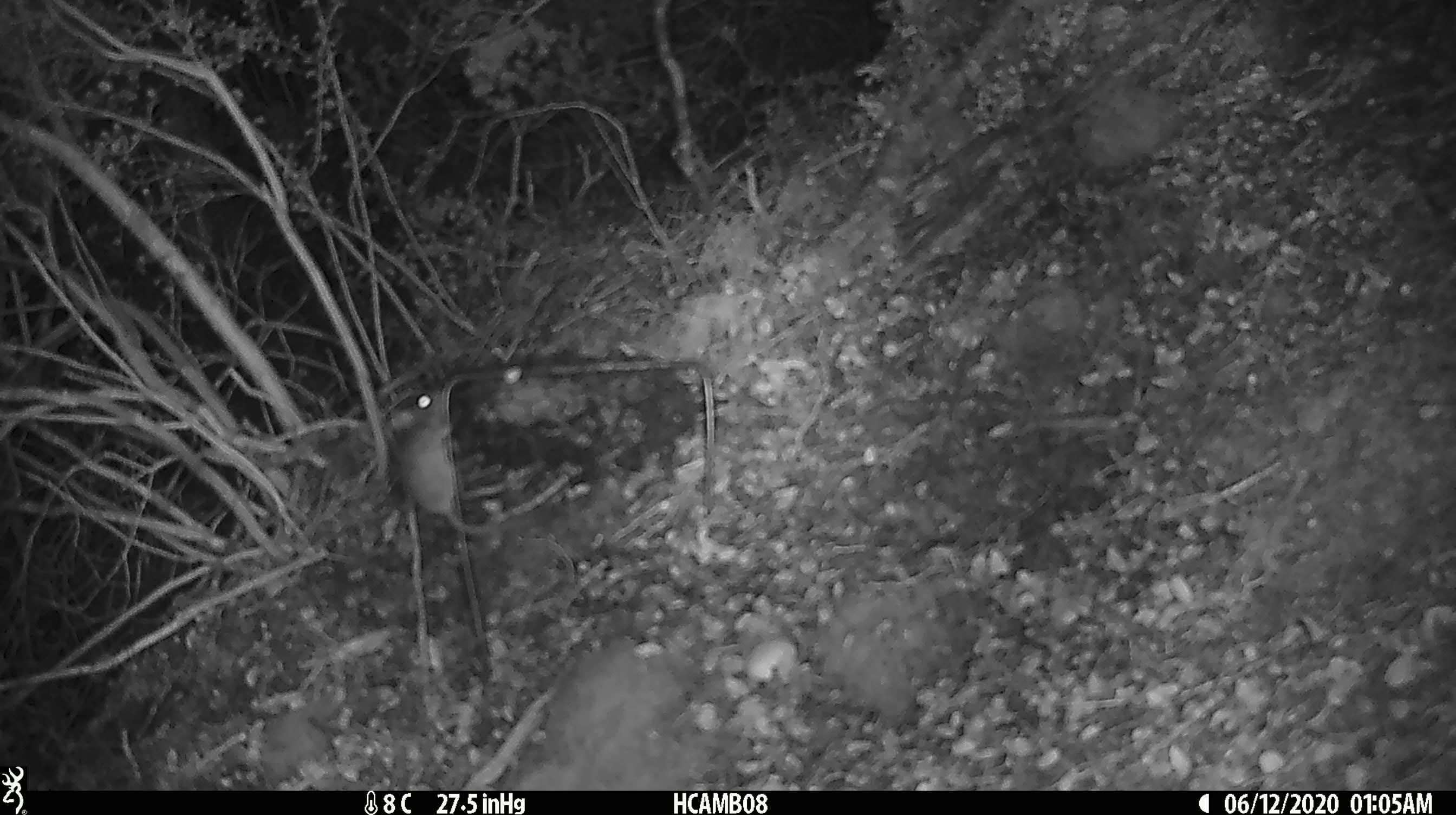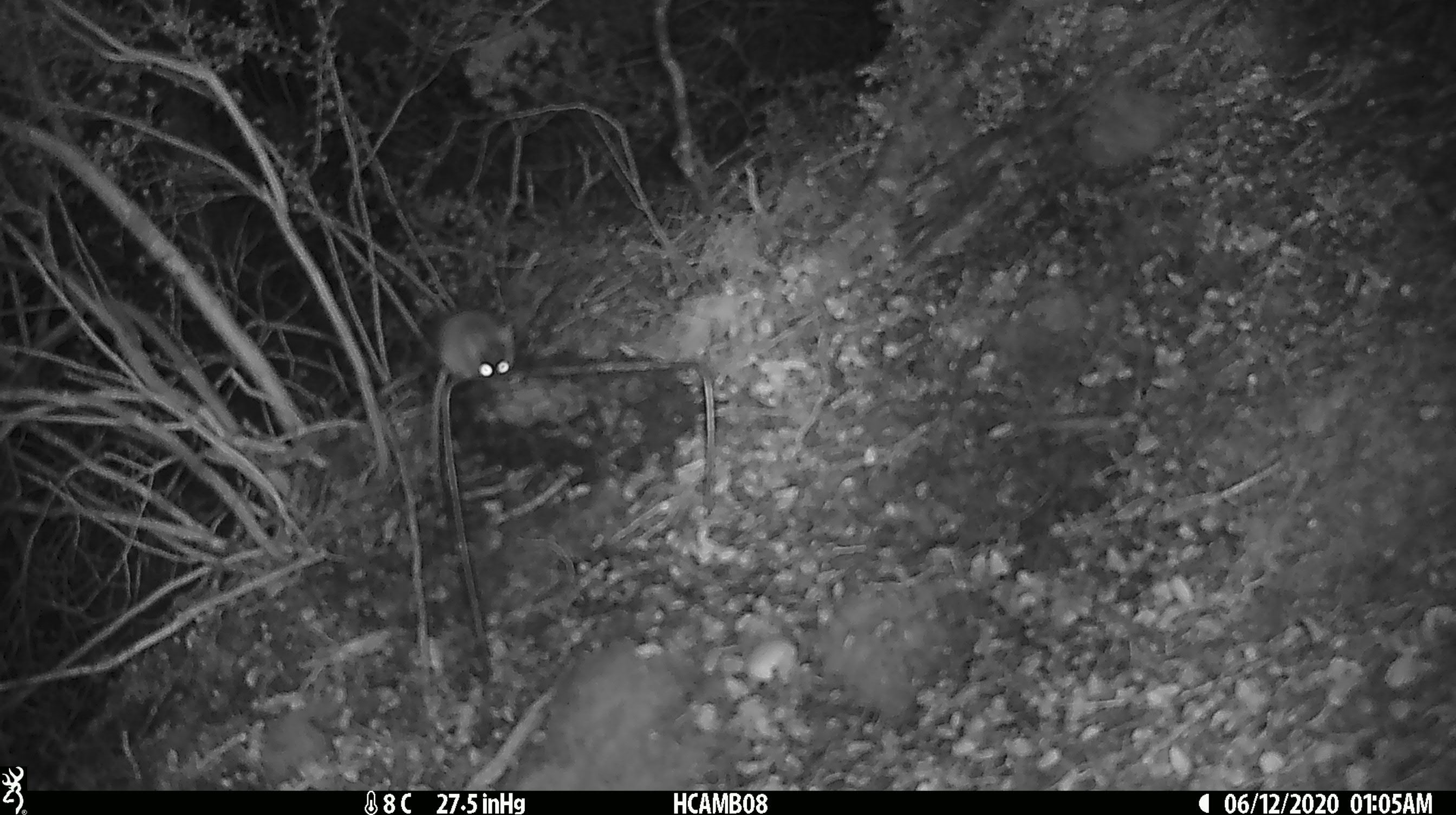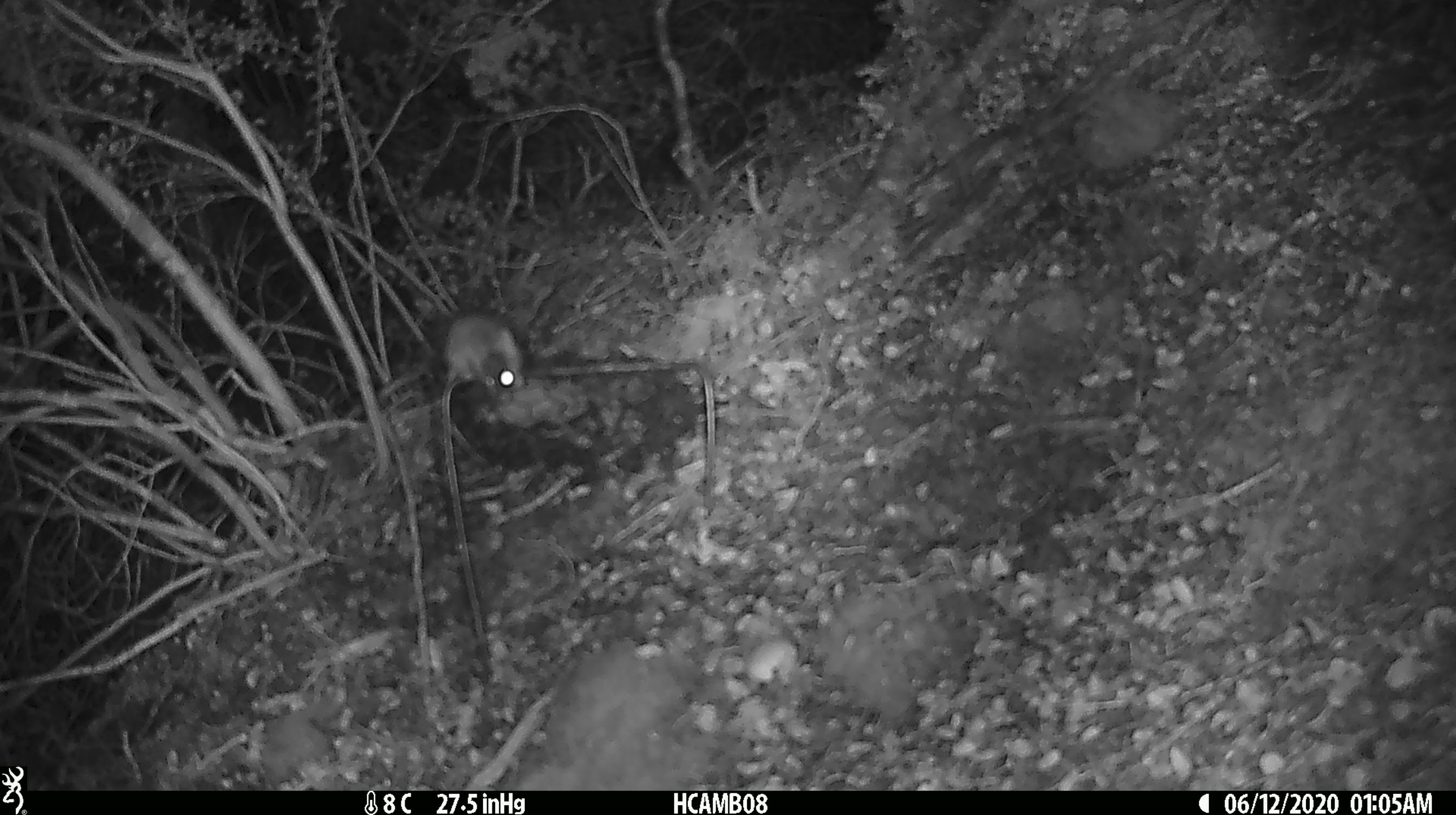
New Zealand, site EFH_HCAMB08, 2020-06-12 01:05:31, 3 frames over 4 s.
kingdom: Animalia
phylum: Chordata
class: Mammalia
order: Rodentia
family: Muridae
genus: Mus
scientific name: Mus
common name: mouse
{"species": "mouse (Mus)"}